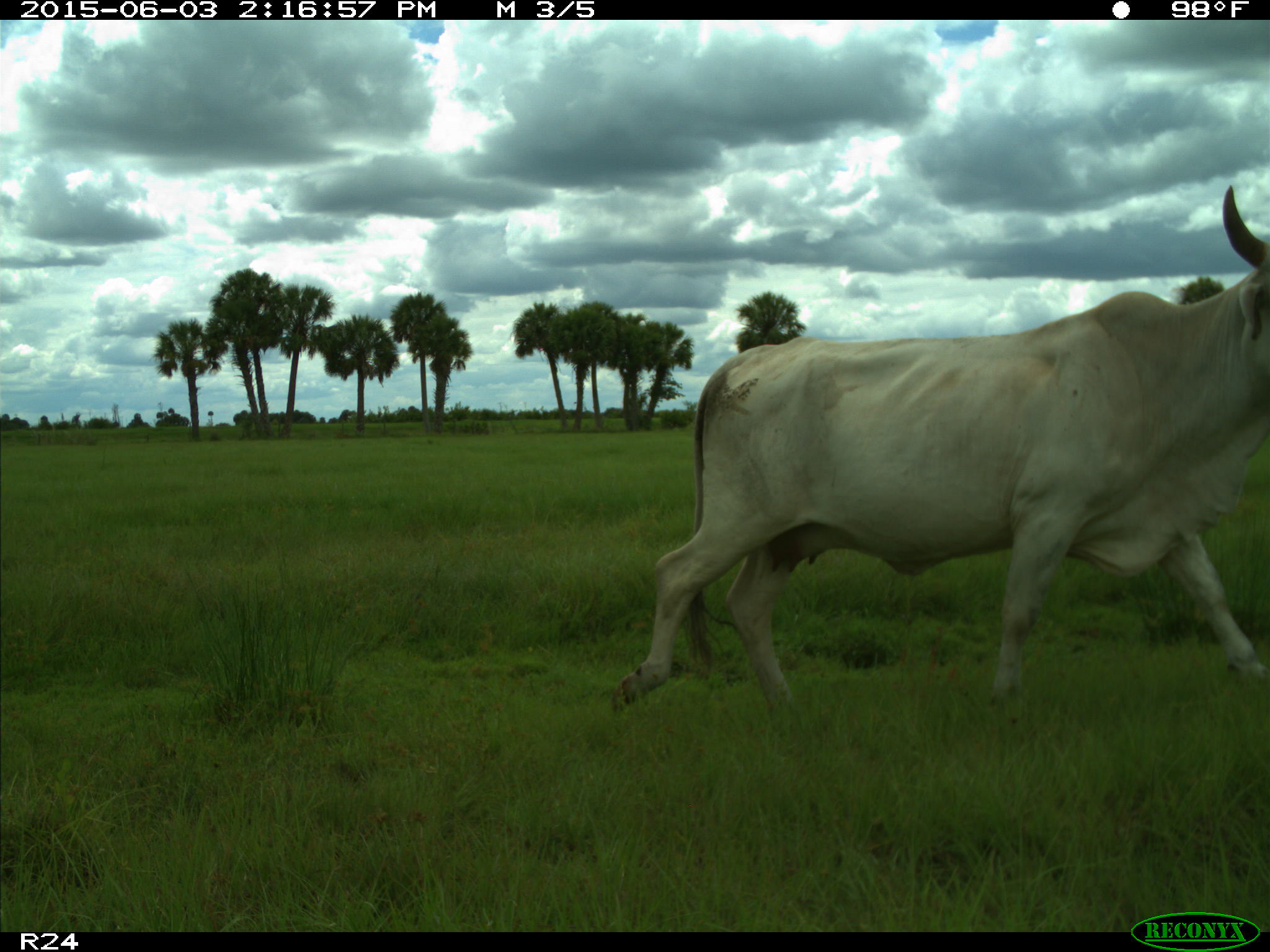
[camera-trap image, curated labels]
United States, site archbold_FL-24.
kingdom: Animalia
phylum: Chordata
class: Mammalia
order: Artiodactyla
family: Bovidae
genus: Bos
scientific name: Bos taurus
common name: domestic cow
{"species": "Bos taurus (domestic cow)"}